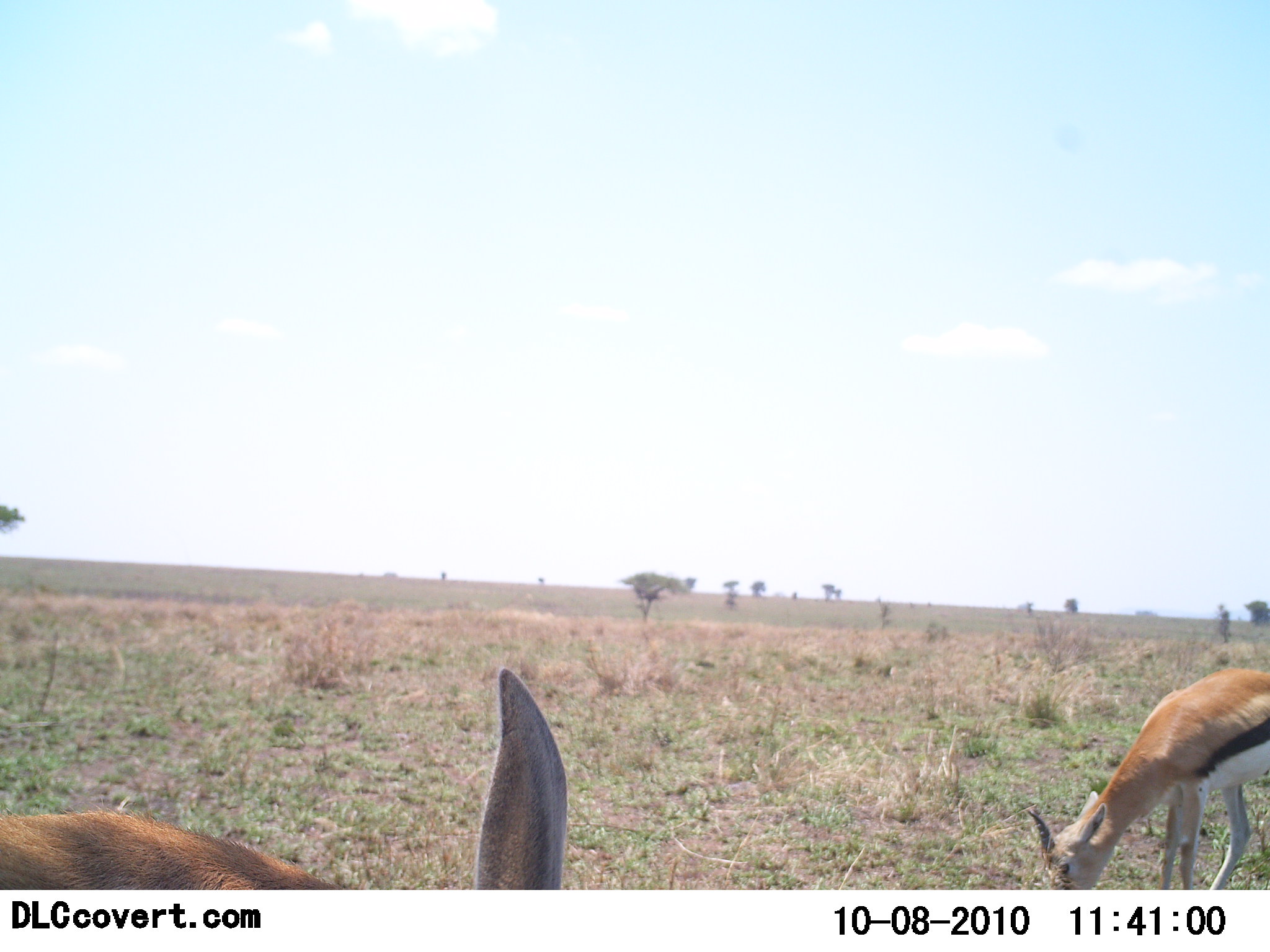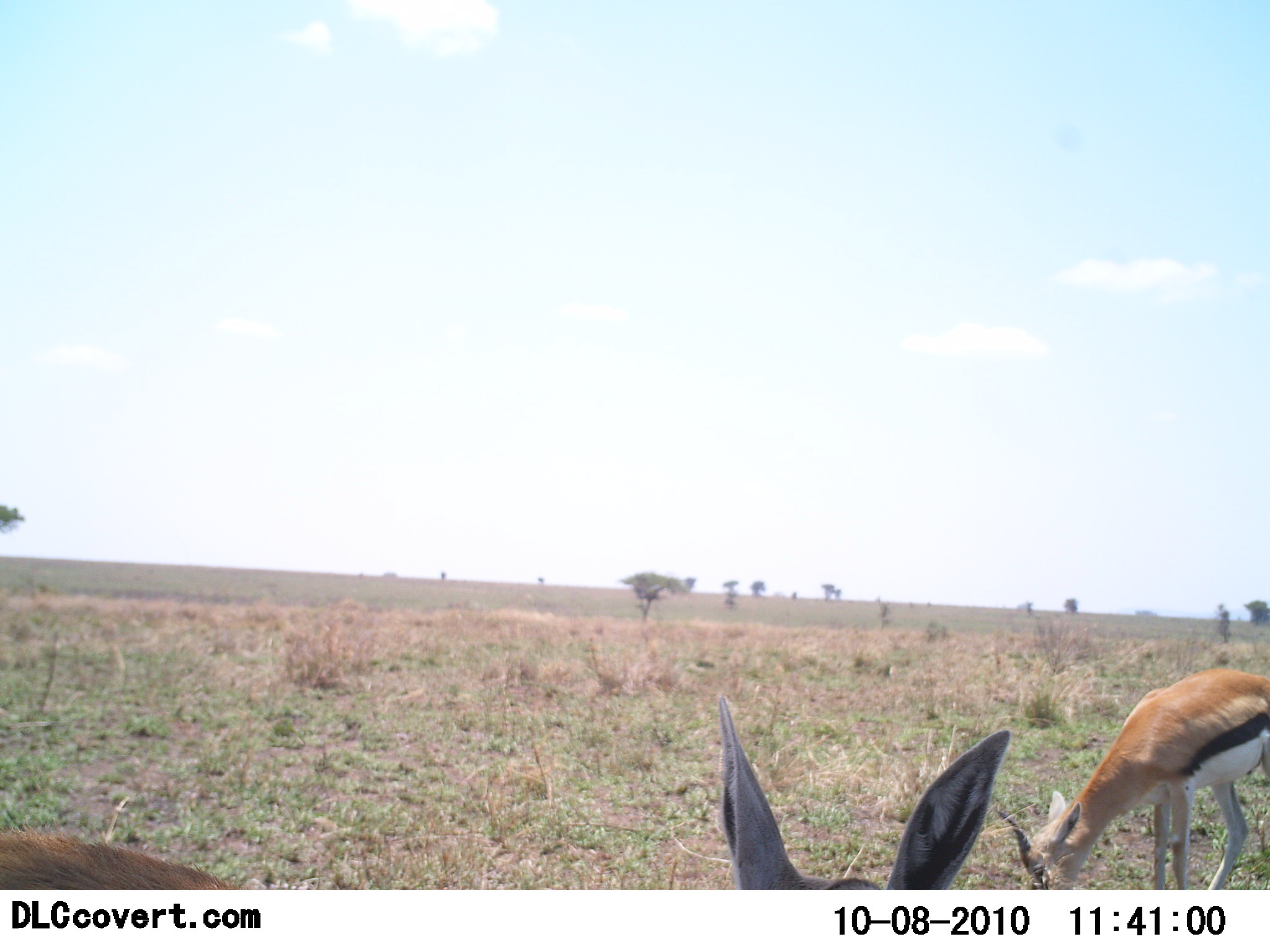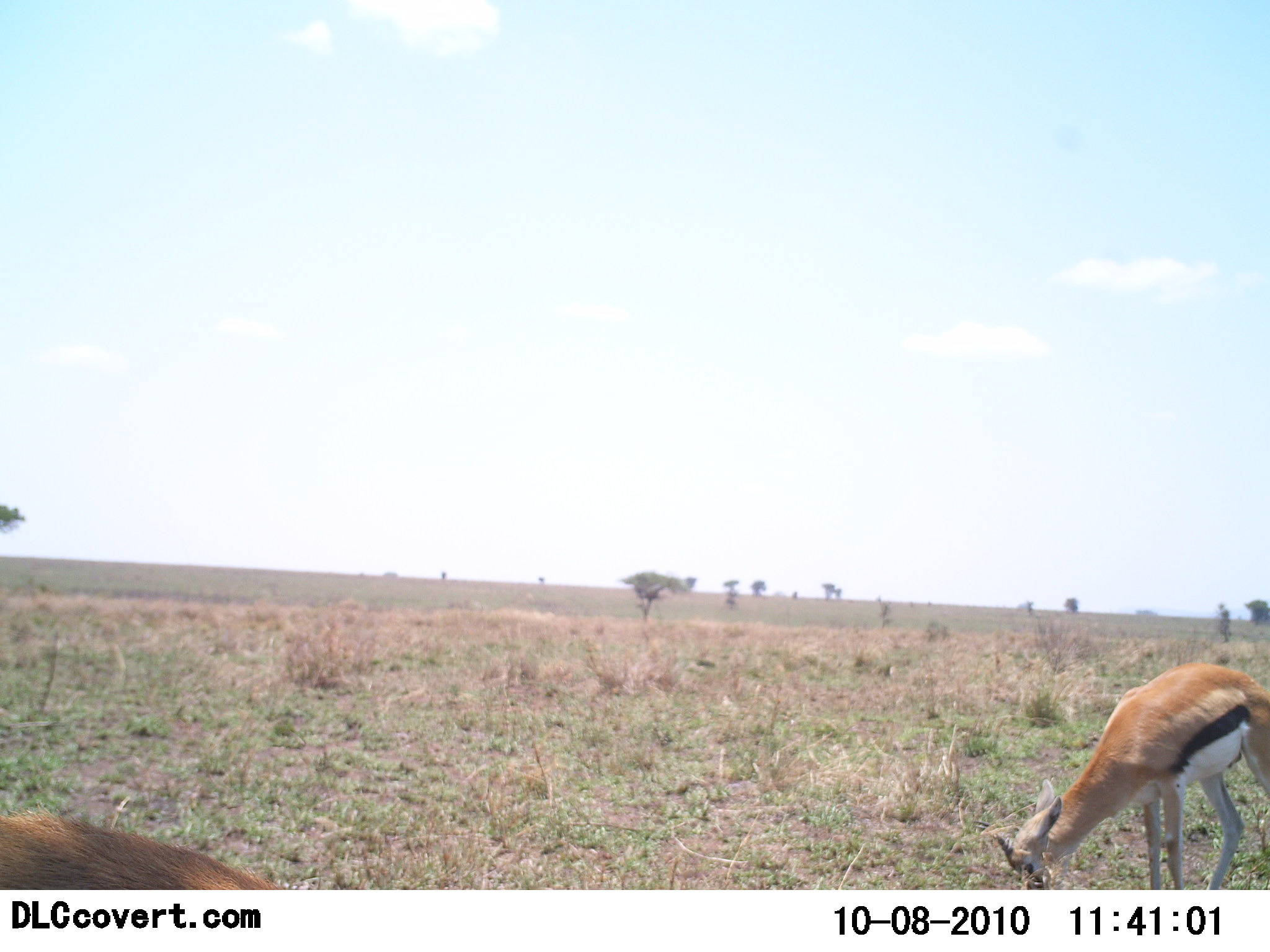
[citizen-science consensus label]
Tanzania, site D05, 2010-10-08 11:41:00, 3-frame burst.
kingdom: Animalia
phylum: Chordata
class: Mammalia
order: Artiodactyla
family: Bovidae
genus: Eudorcas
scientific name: Eudorcas thomsonii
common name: thomson's gazelle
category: gazellethomsons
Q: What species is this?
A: Gazellethomsons (thomson's gazelle) (Eudorcas thomsonii).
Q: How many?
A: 2.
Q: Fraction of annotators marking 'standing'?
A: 36%.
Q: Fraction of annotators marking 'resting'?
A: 0%.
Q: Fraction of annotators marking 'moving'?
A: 21%.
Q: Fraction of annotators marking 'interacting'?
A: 0%.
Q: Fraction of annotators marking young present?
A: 0%.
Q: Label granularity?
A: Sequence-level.